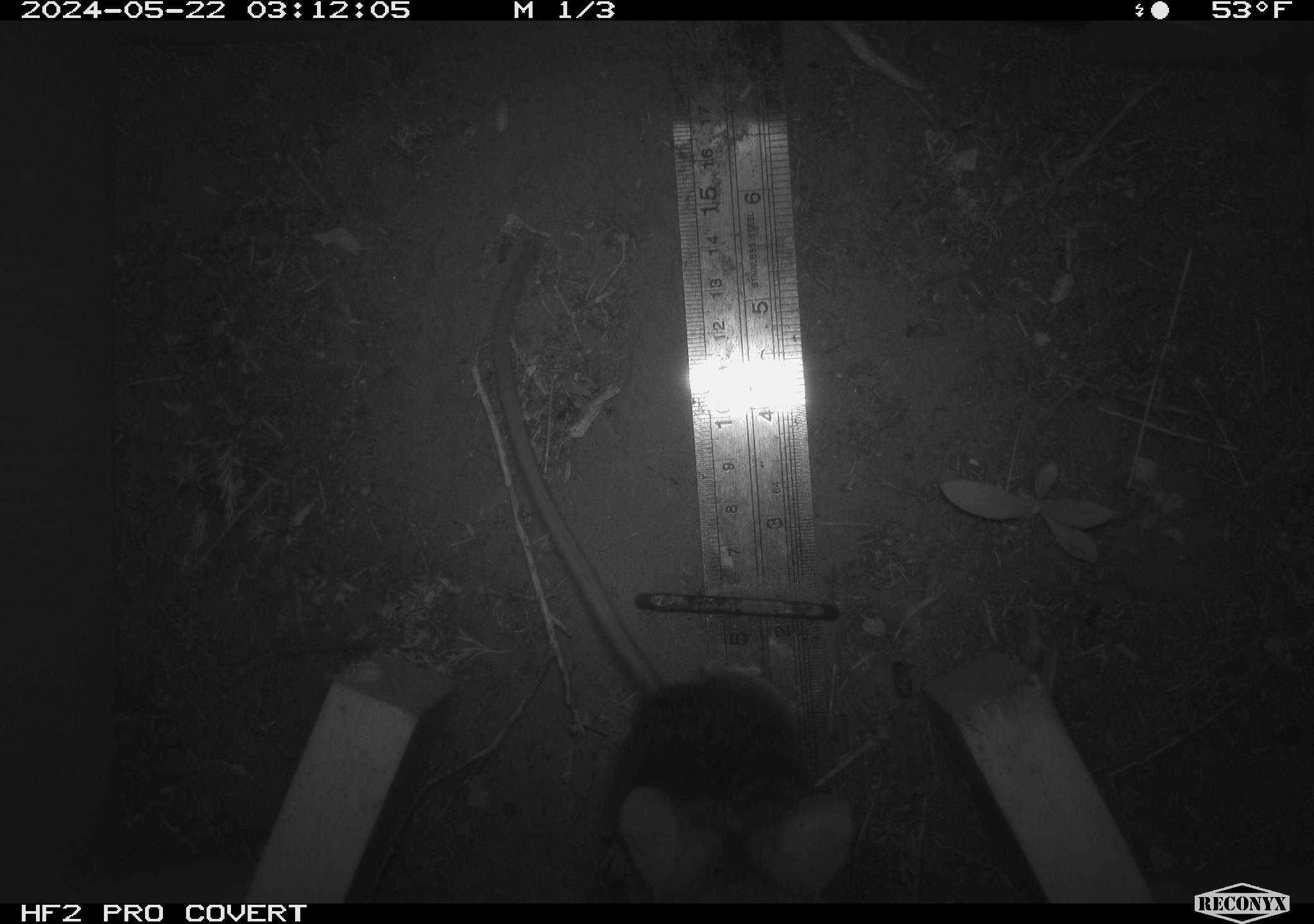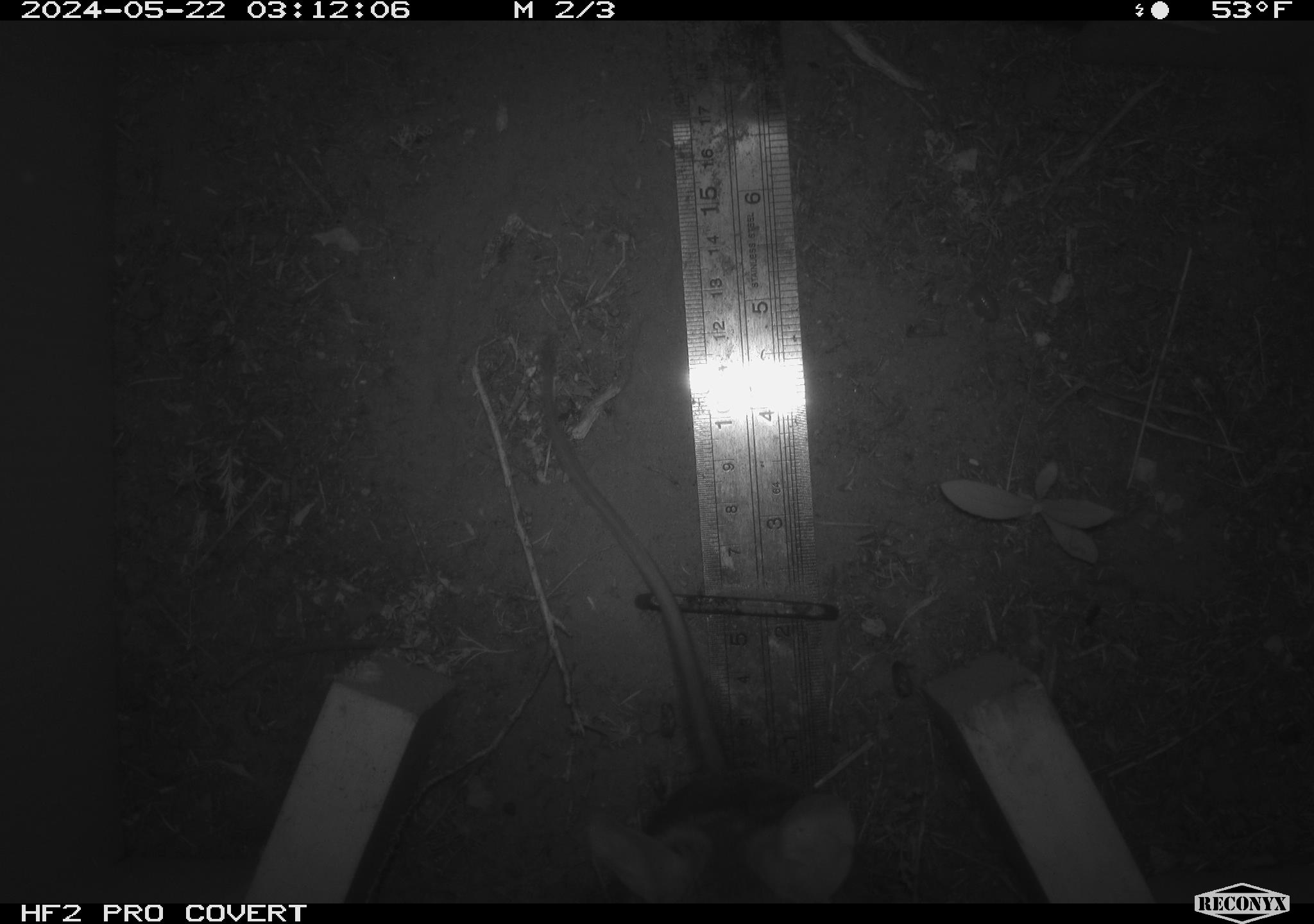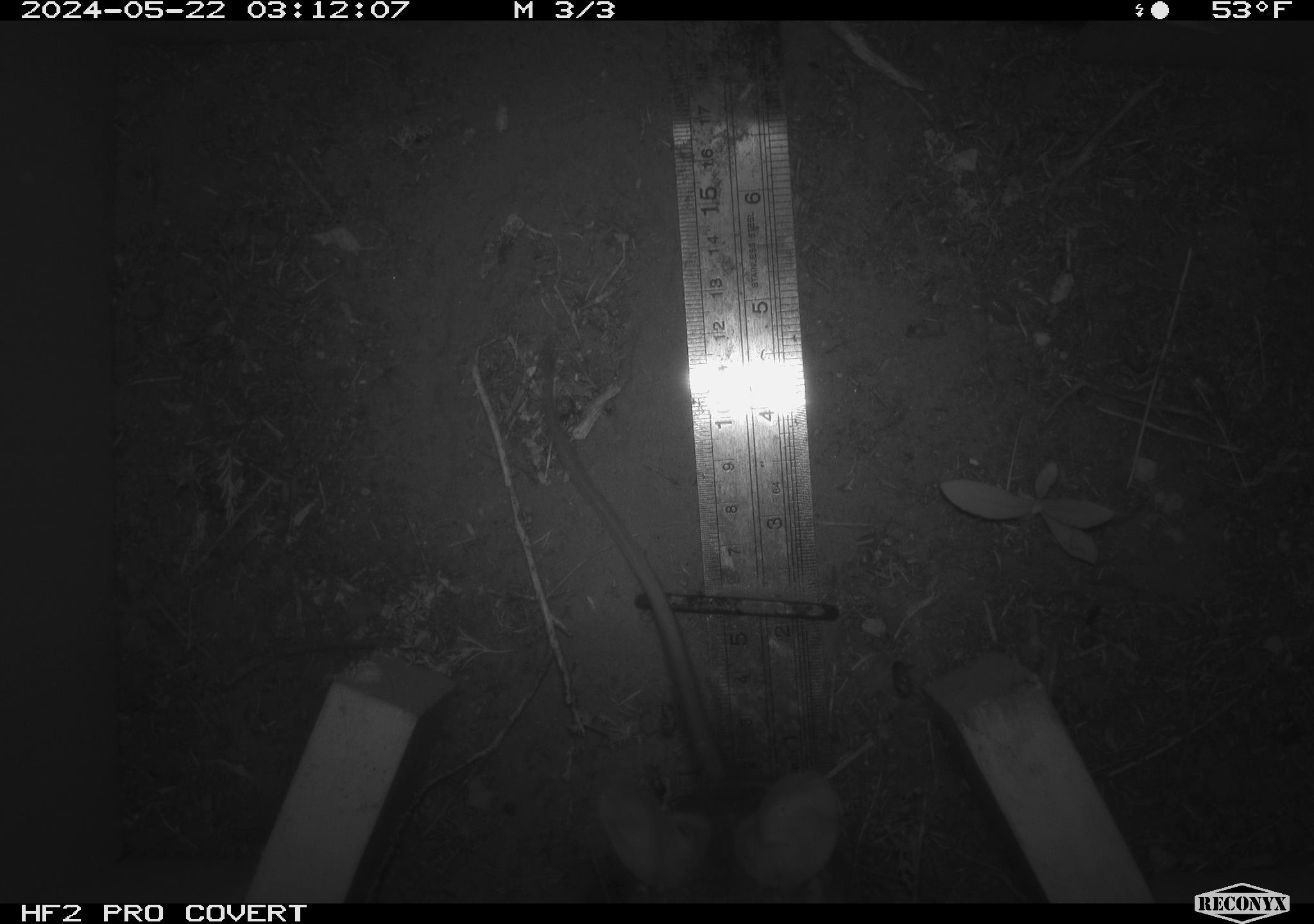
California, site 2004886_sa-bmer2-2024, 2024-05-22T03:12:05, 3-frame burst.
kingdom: Animalia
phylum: Chordata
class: Mammalia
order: Rodentia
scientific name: Rodentia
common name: woodrat or rat or mouse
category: woodrat or rat or mouse species